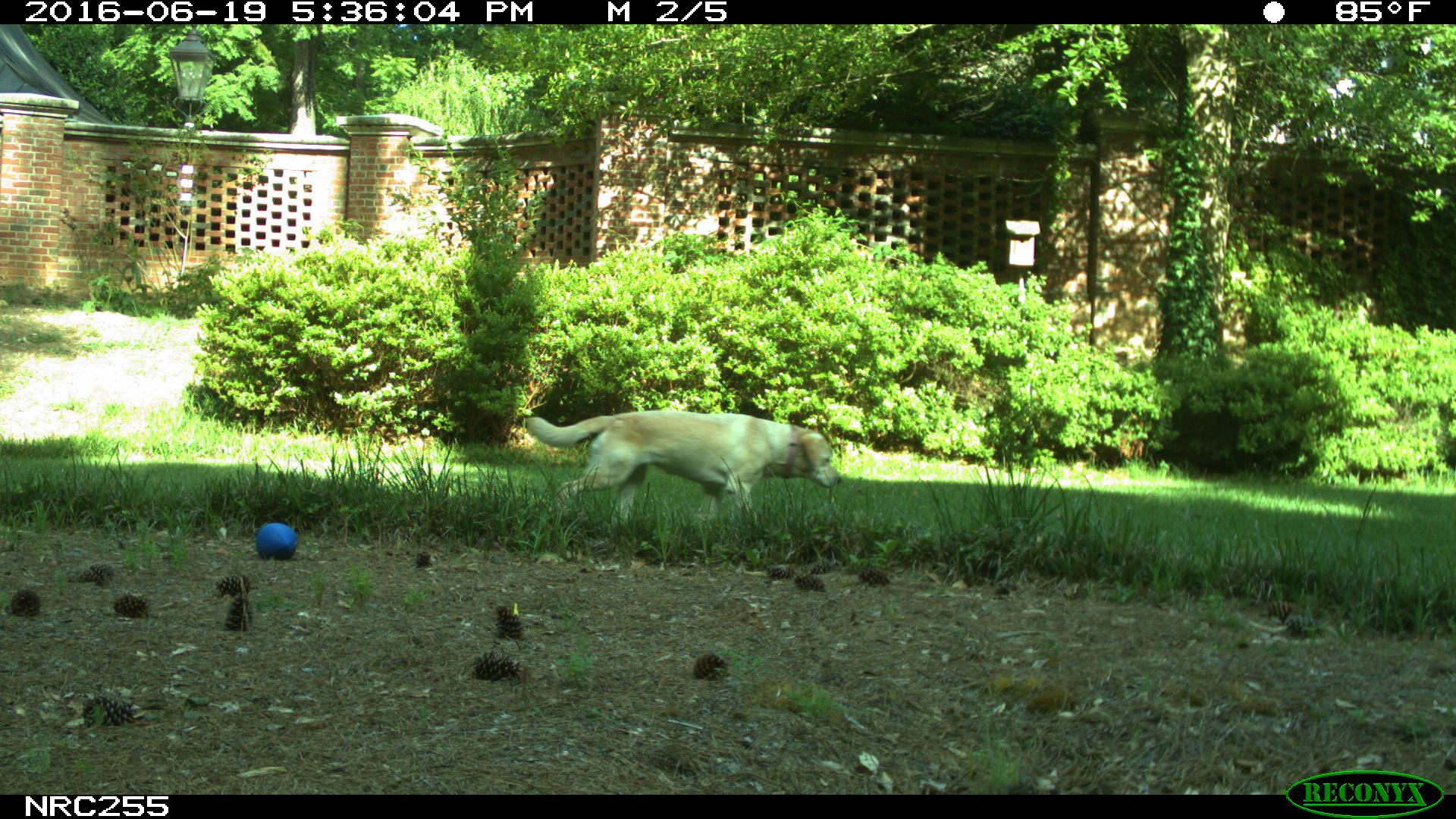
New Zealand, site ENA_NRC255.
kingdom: Animalia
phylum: Chordata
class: Mammalia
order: Carnivora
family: Canidae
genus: Canis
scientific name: Canis familiaris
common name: domestic dog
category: dog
Dog (domestic dog) (Canis familiaris).